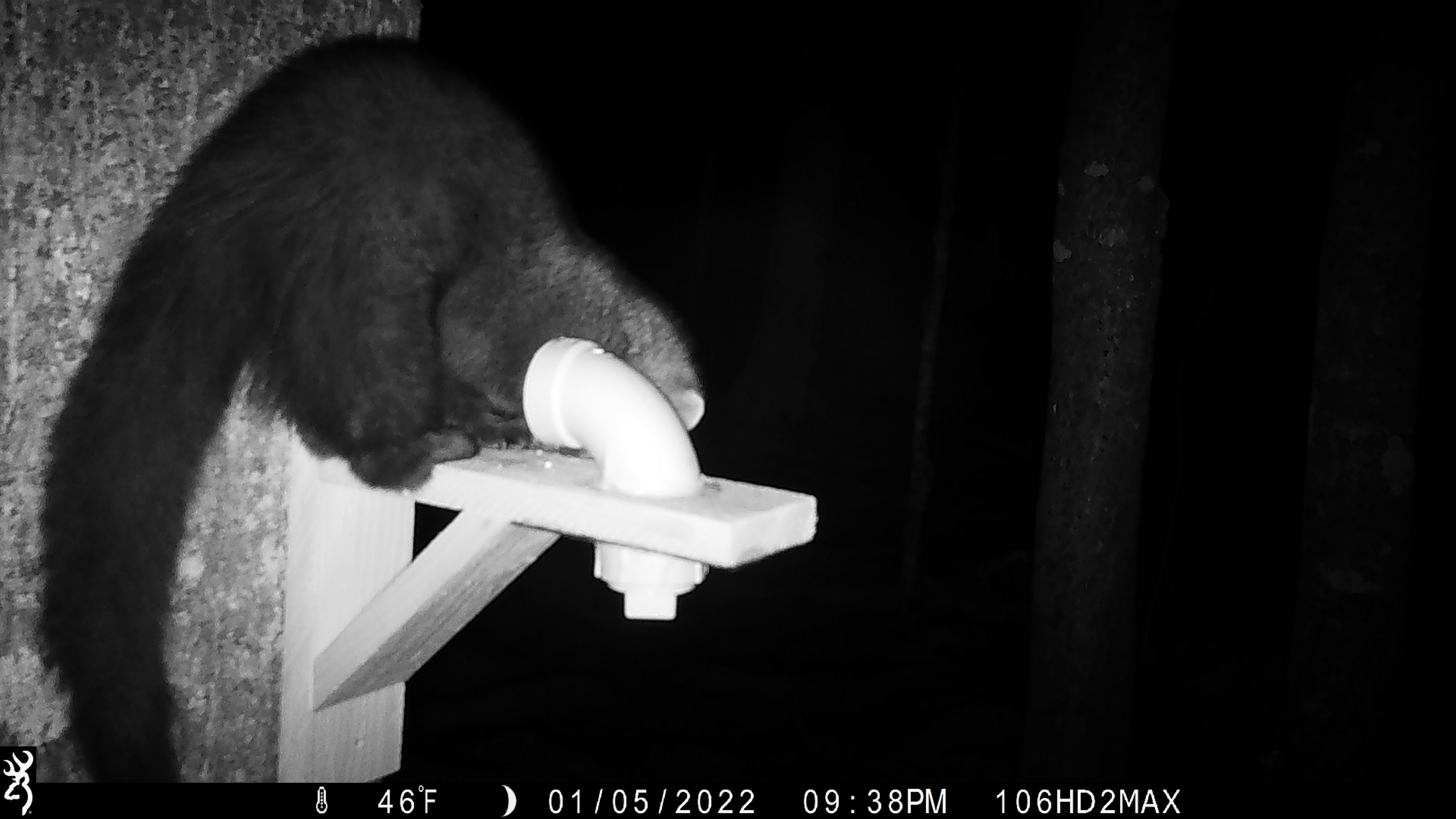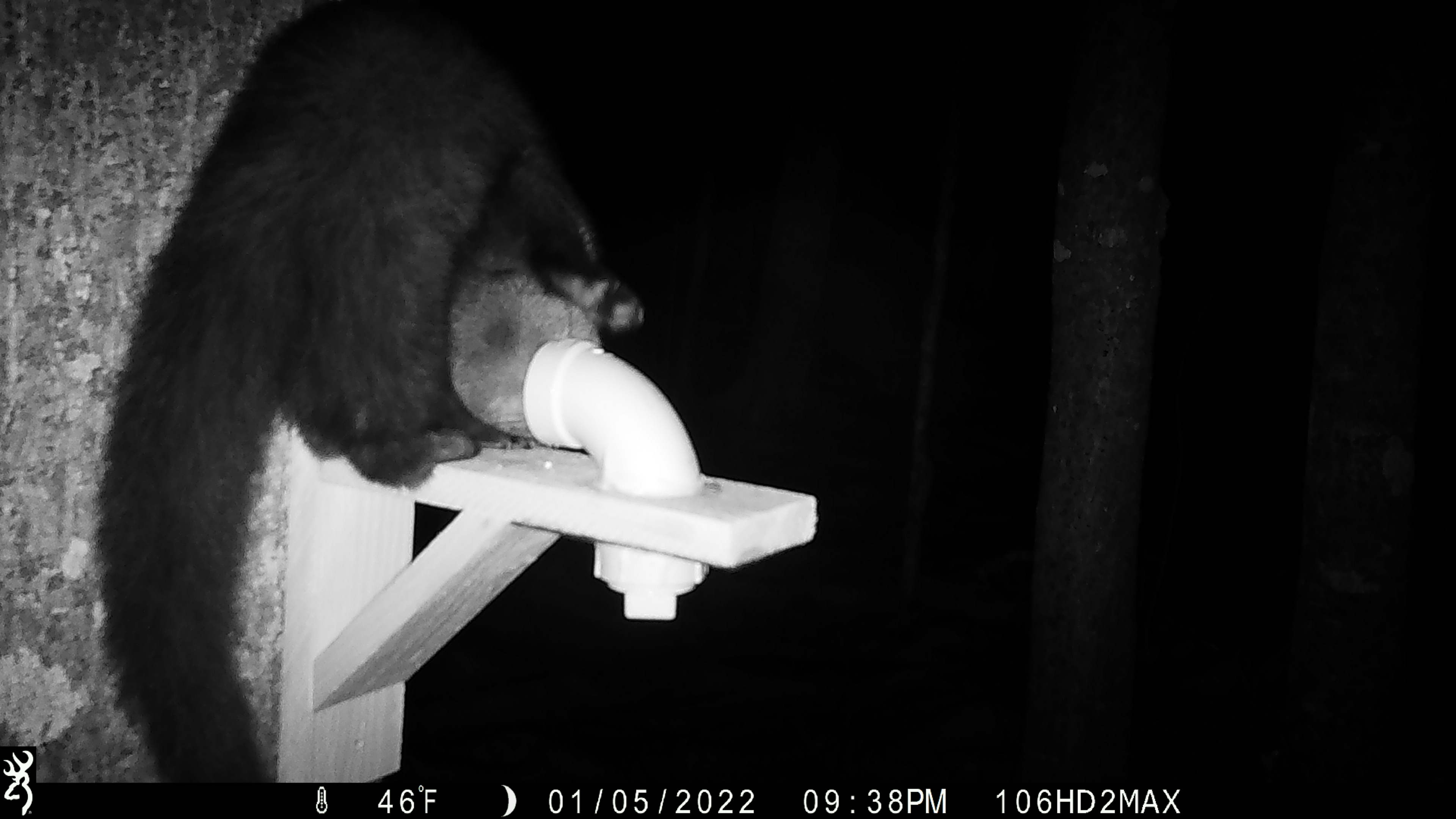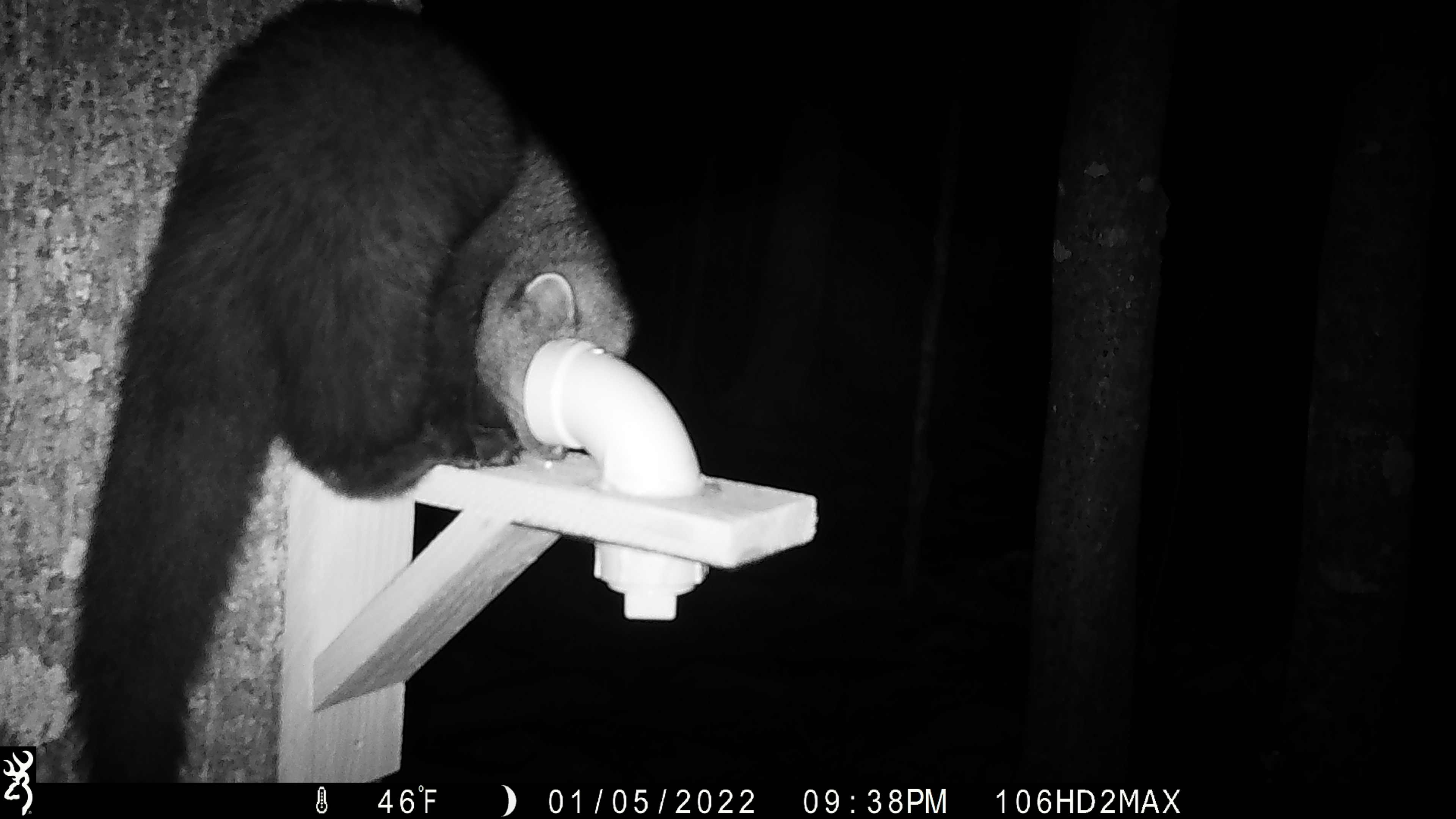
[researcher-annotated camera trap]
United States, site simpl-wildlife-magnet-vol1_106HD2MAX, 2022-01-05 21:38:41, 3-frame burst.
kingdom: Animalia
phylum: Chordata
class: Mammalia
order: Carnivora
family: Mustelidae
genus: Pekania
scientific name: Pekania pennanti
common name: fisher